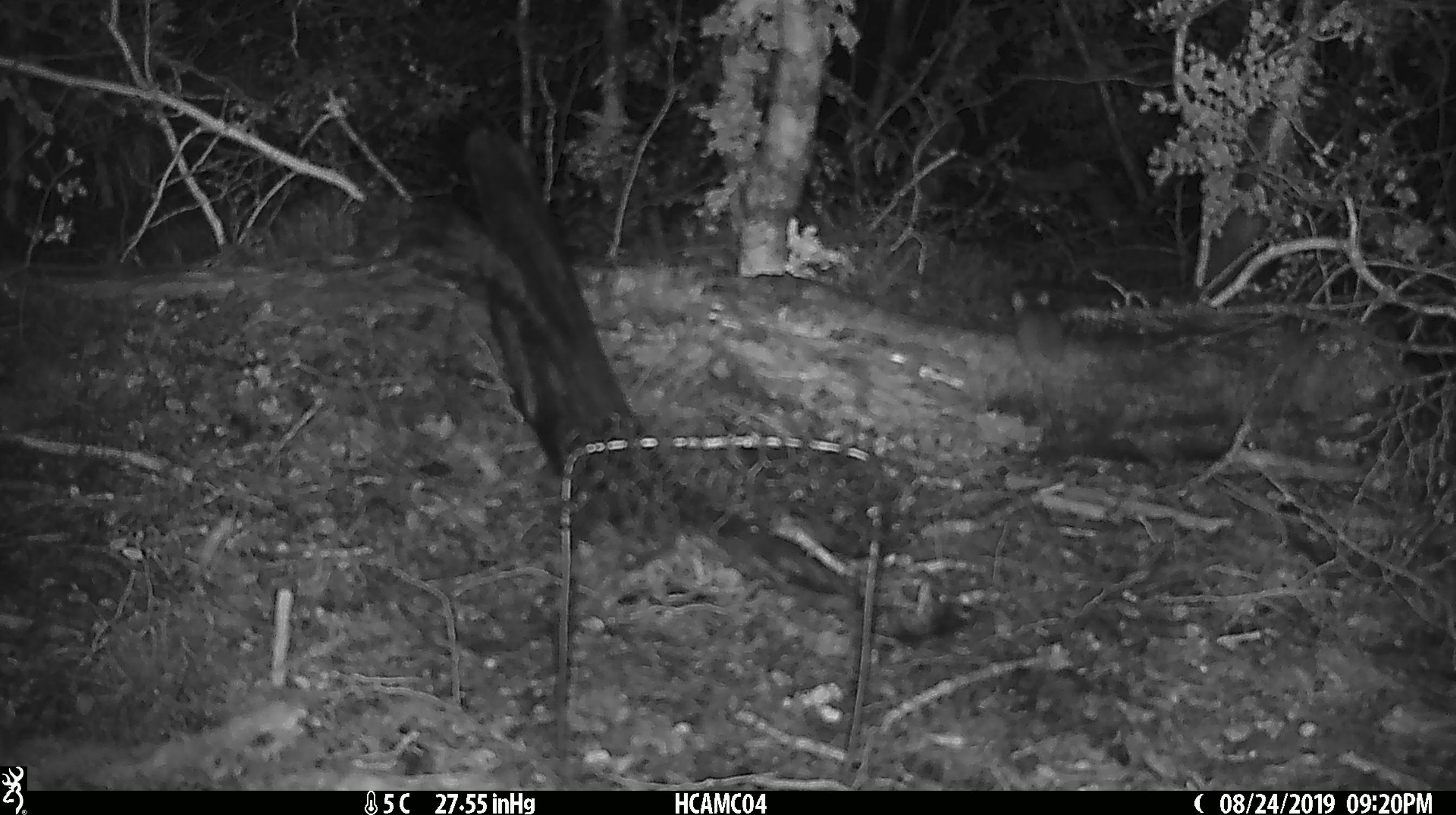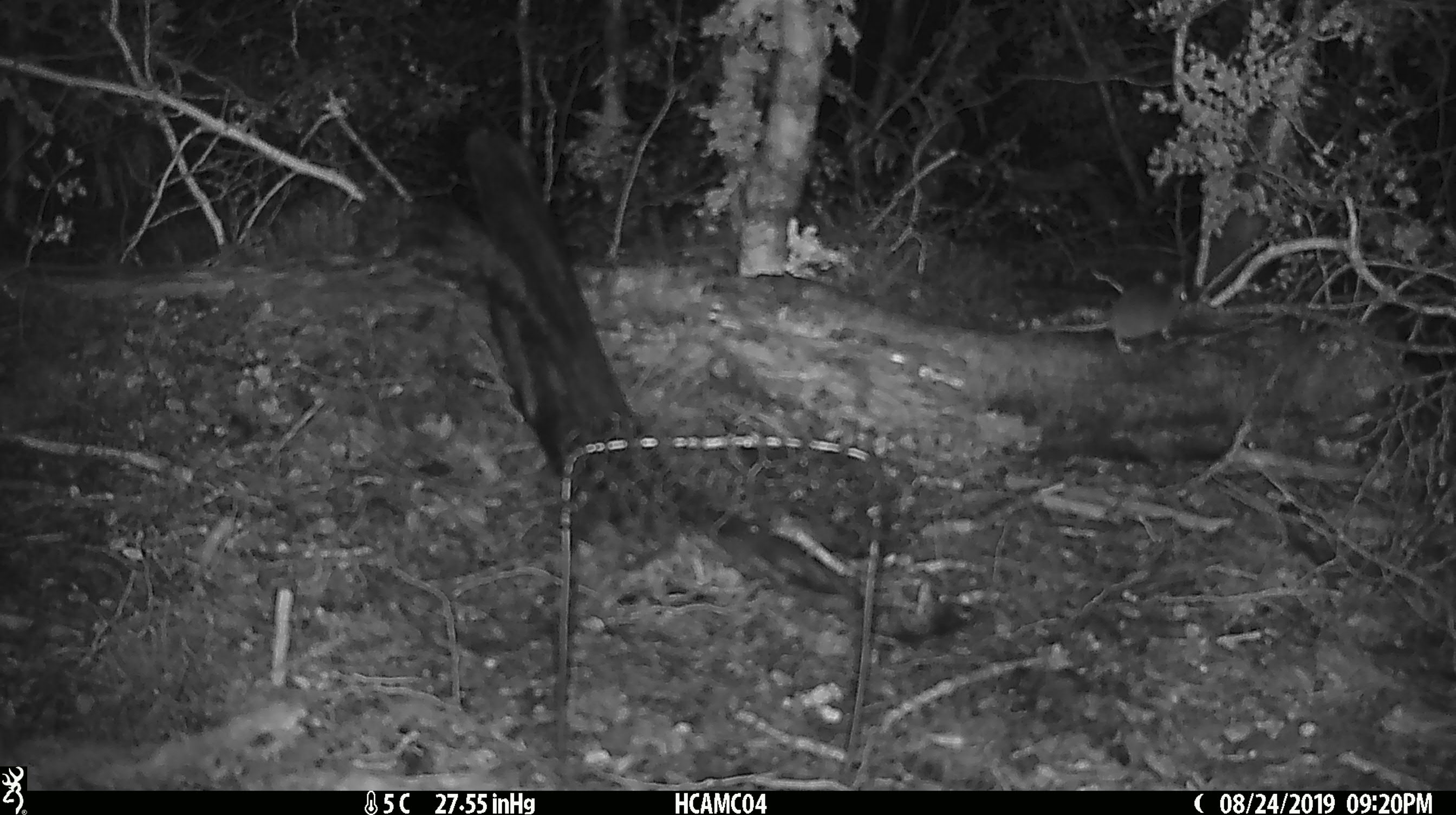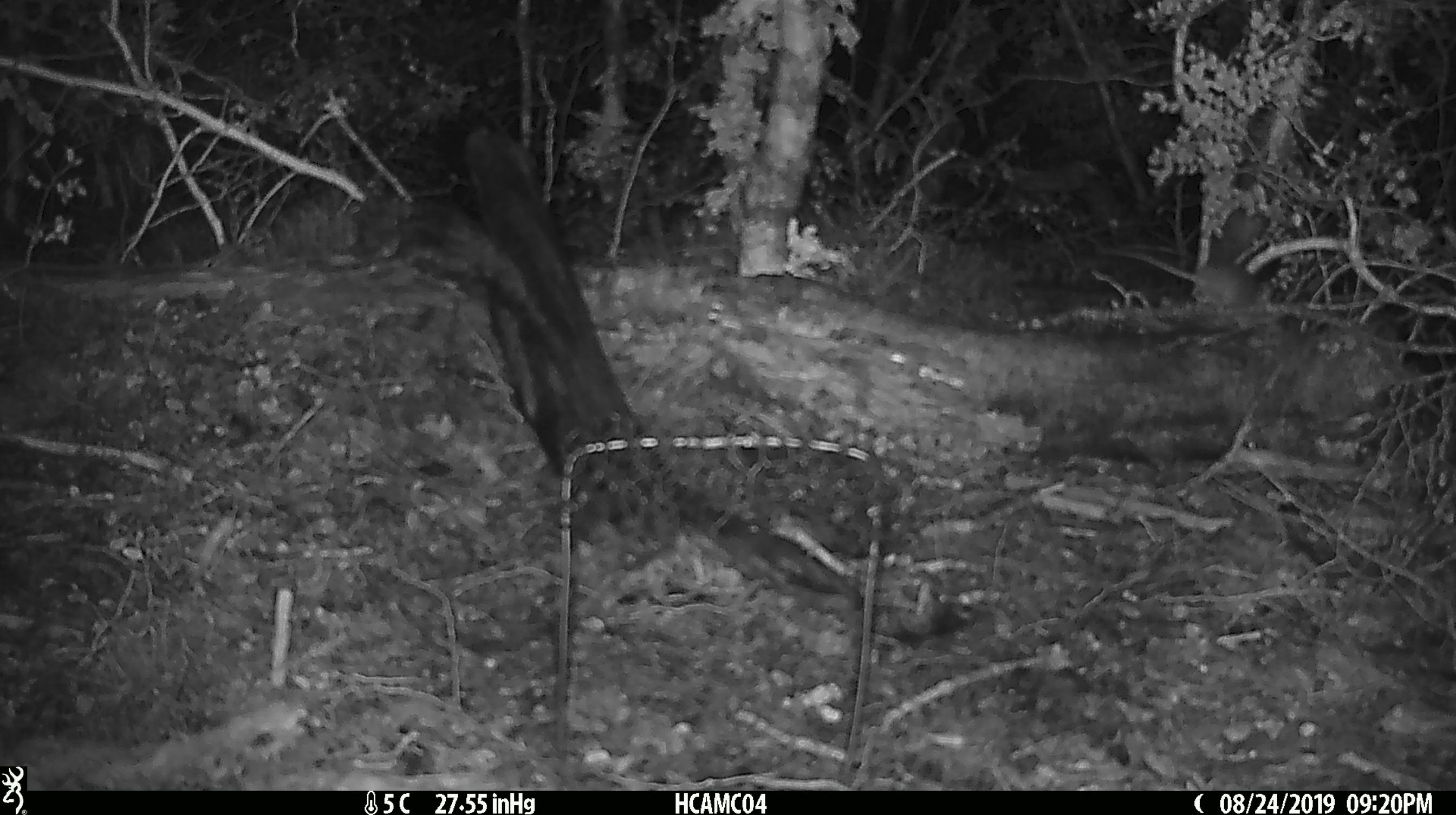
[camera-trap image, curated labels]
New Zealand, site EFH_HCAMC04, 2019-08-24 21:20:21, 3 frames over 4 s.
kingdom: Animalia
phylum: Chordata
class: Mammalia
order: Rodentia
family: Muridae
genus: Mus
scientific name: Mus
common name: mouse